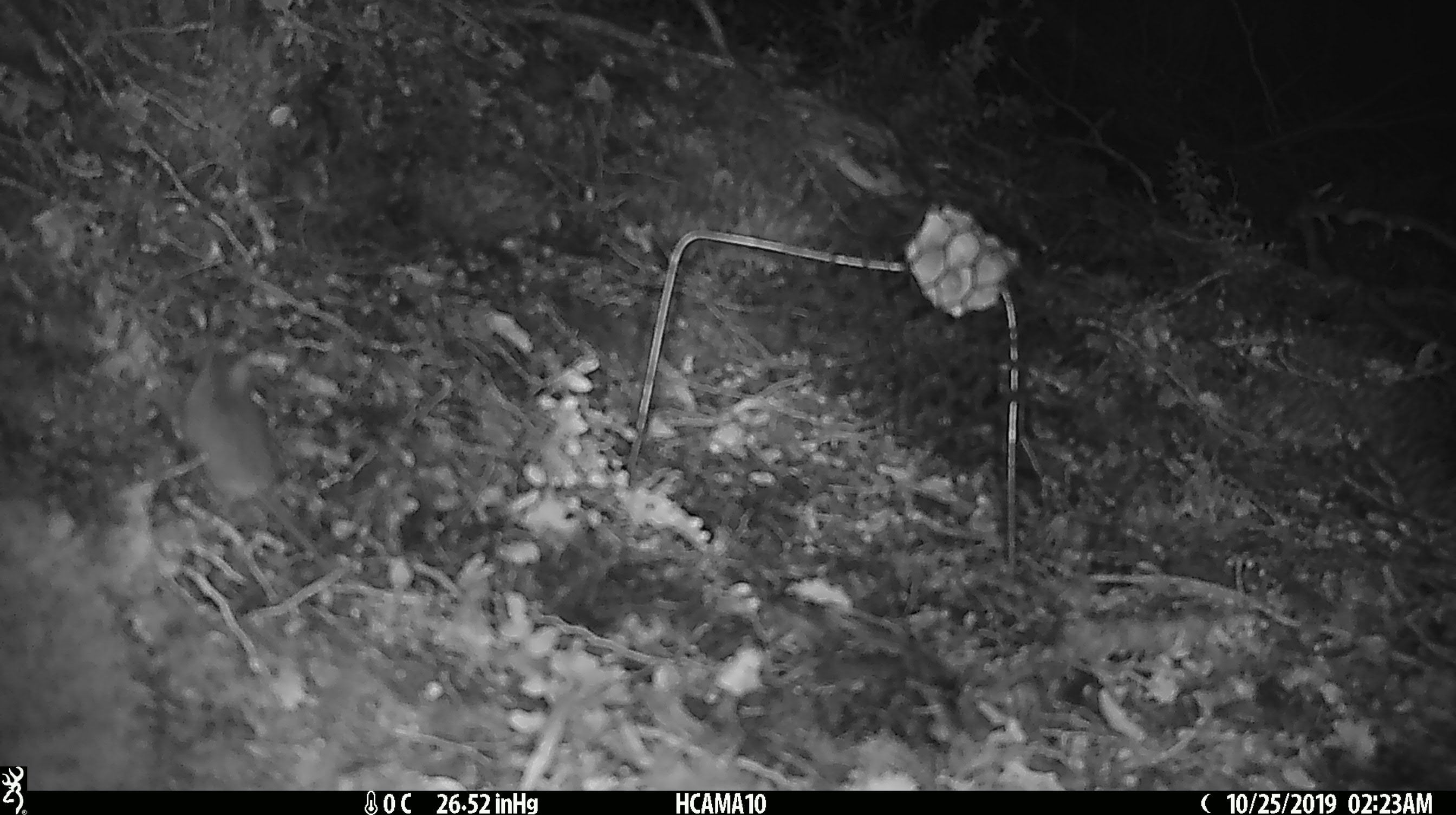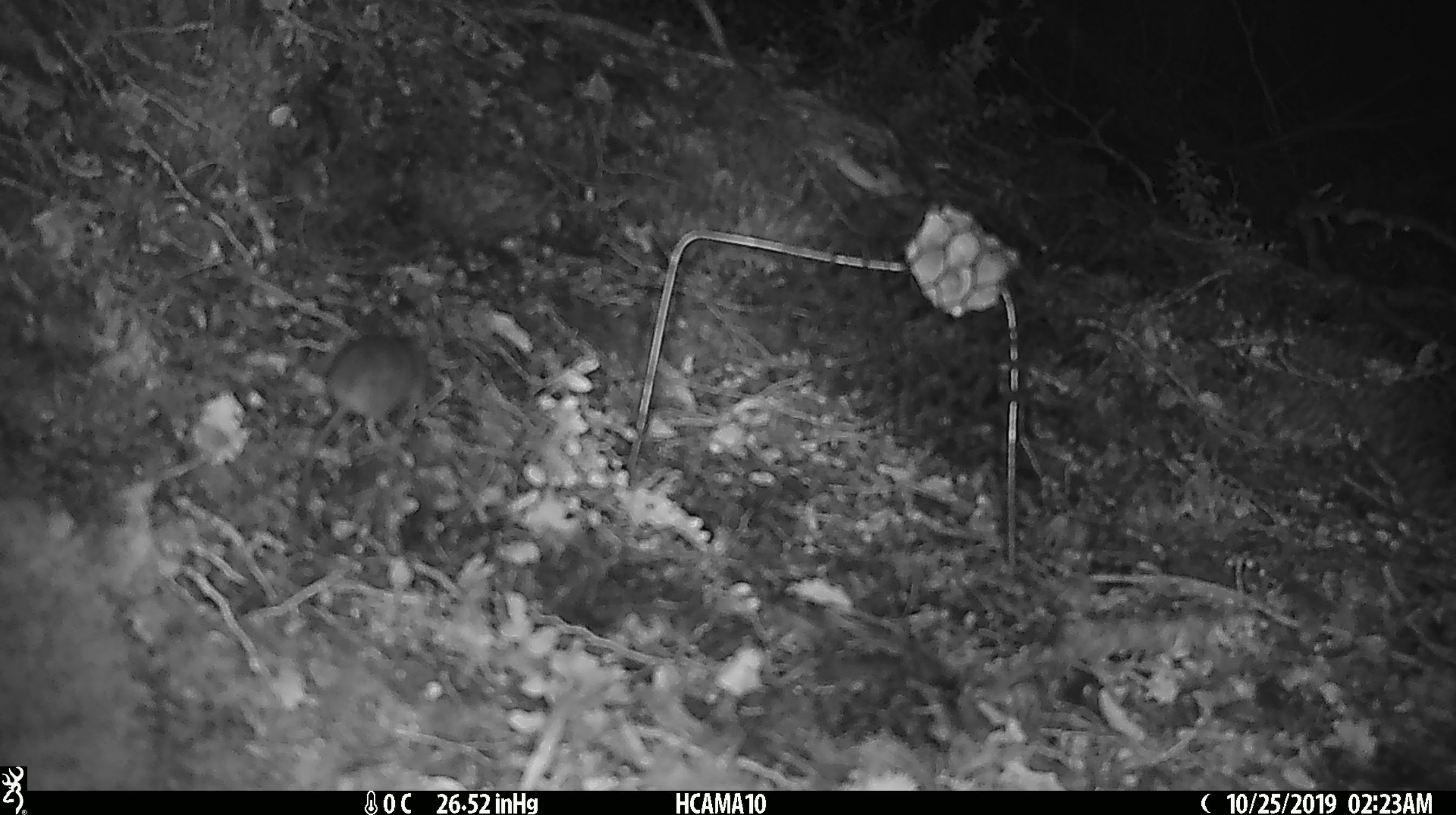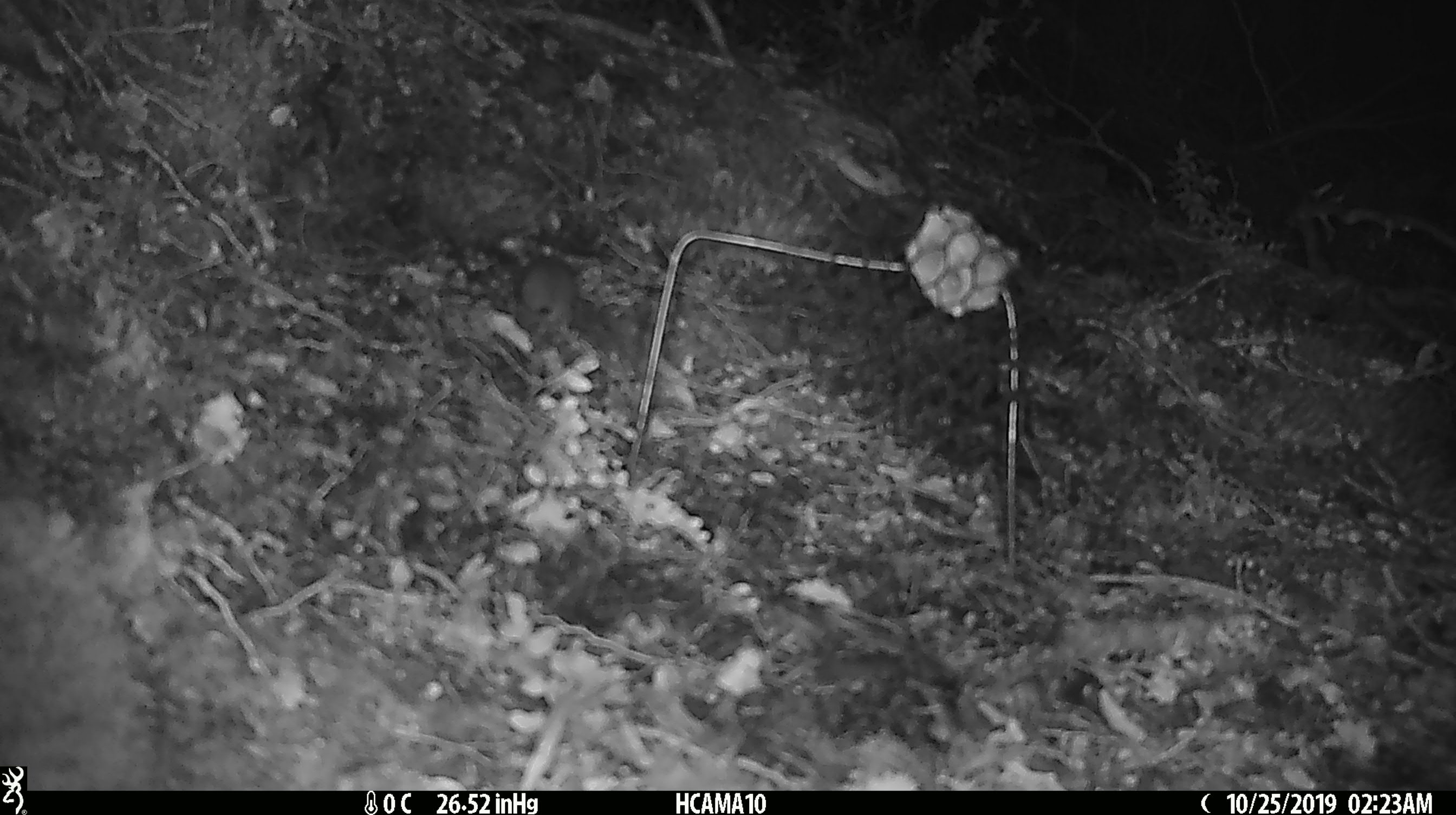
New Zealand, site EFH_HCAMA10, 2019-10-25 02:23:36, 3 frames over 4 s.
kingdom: Animalia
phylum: Chordata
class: Mammalia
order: Rodentia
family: Muridae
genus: Mus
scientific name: Mus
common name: mouse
Mouse (Mus).